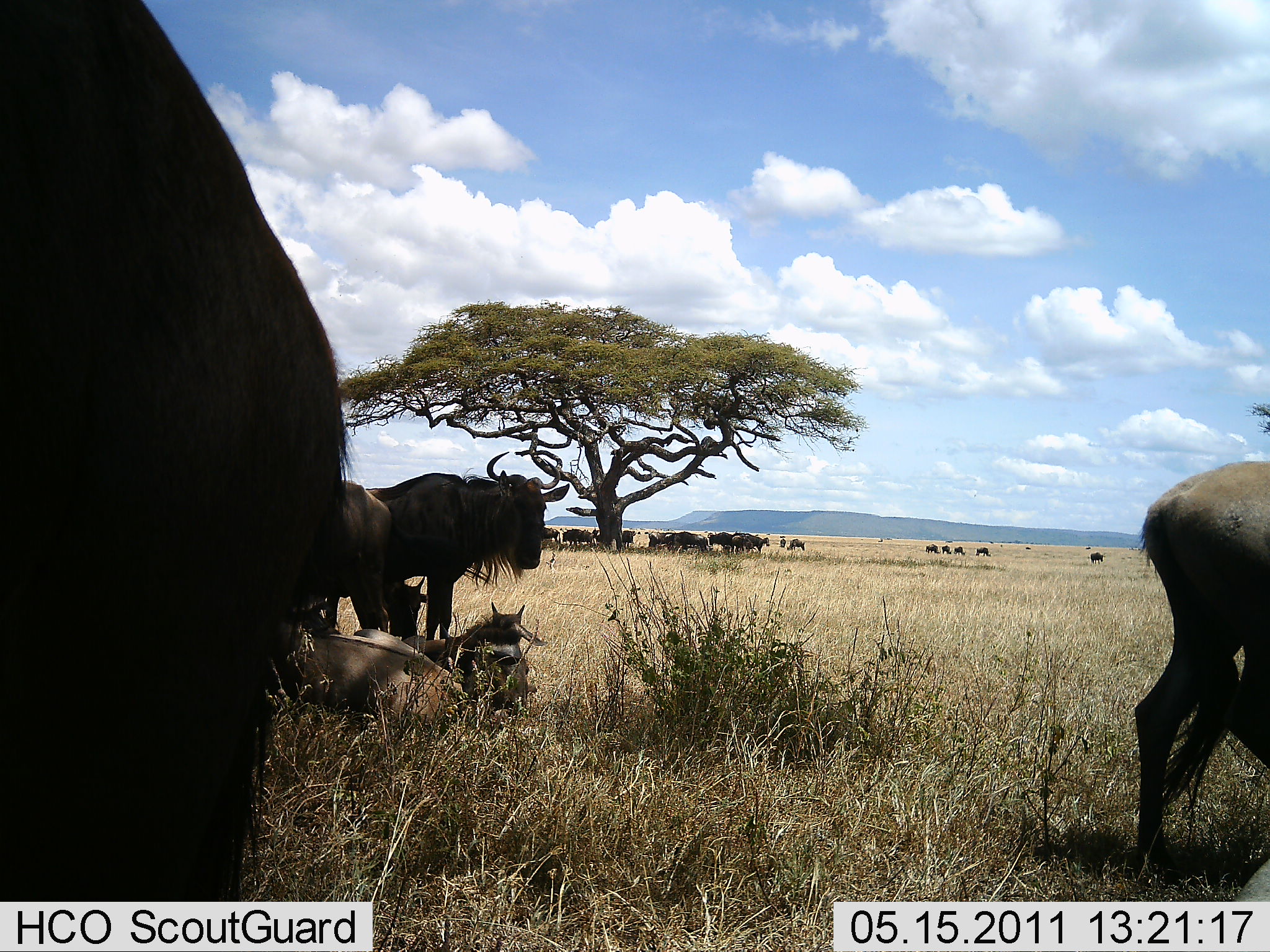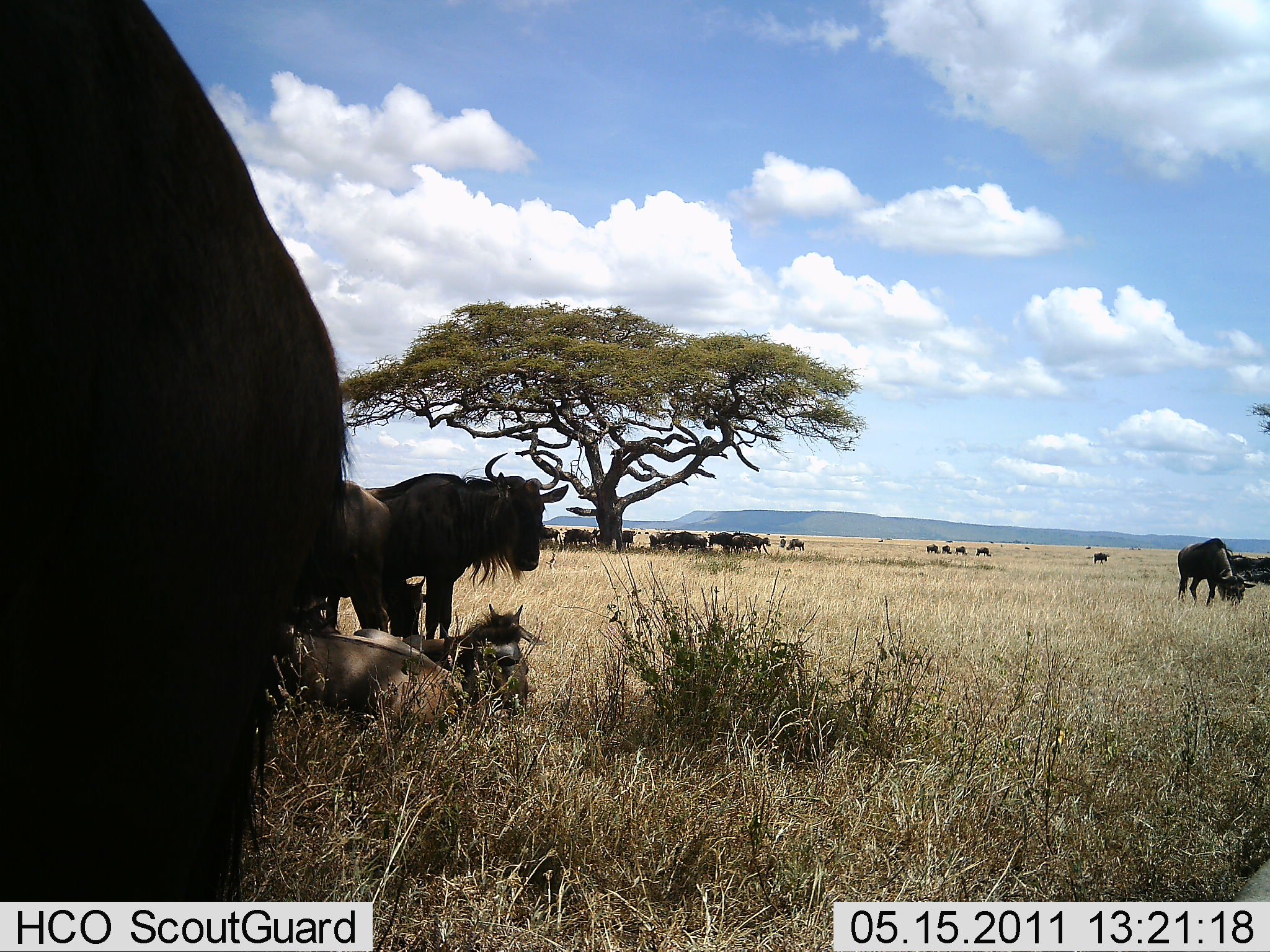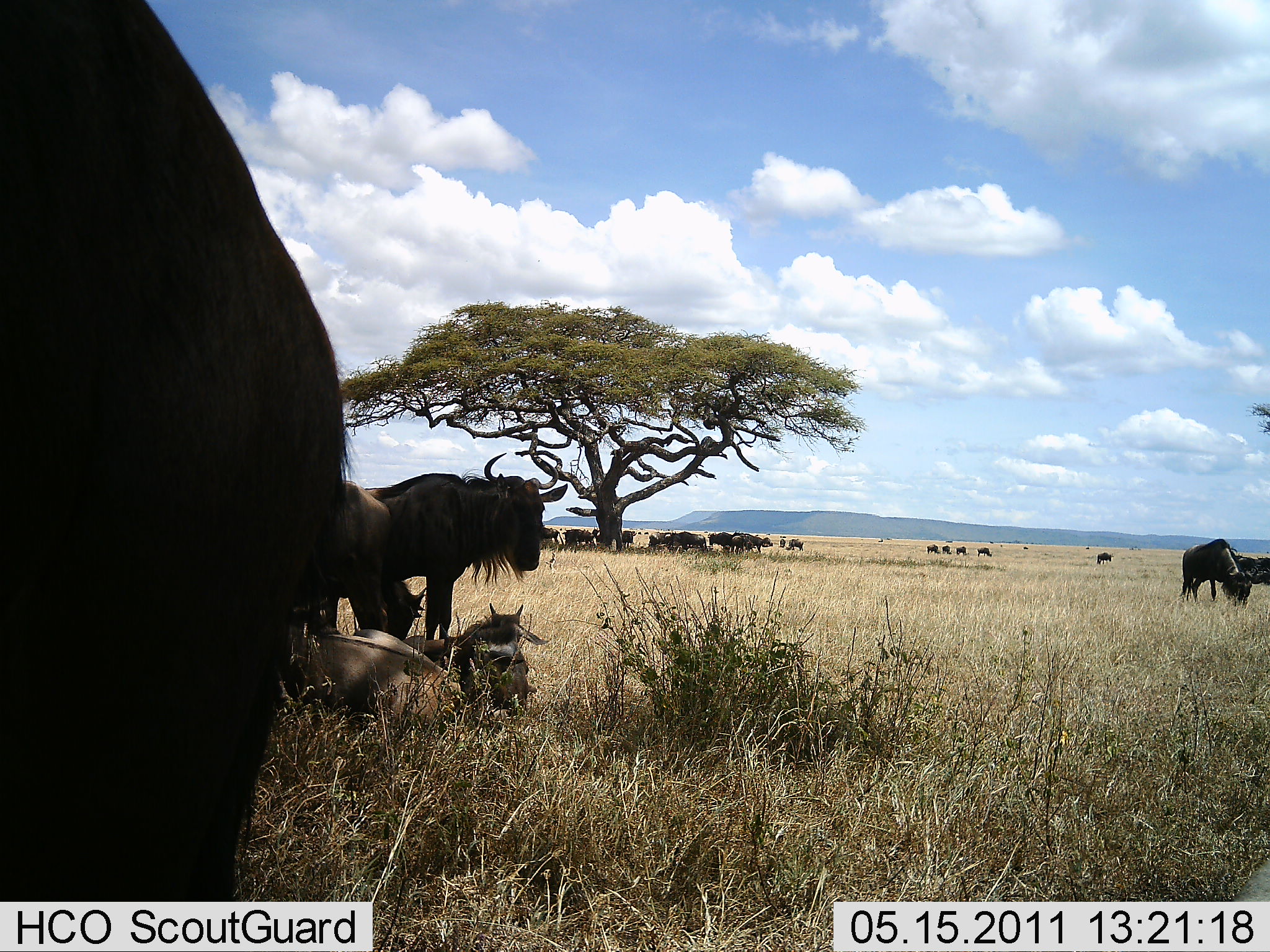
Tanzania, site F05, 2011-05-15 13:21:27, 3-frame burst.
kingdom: Animalia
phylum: Chordata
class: Mammalia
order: Artiodactyla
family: Bovidae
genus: Connochaetes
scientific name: Connochaetes taurinus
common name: blue wildebeest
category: wildebeest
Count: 11-50.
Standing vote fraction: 64%.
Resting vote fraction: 93%.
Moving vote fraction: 36%.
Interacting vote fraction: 7%.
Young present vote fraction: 7%.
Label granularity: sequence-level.